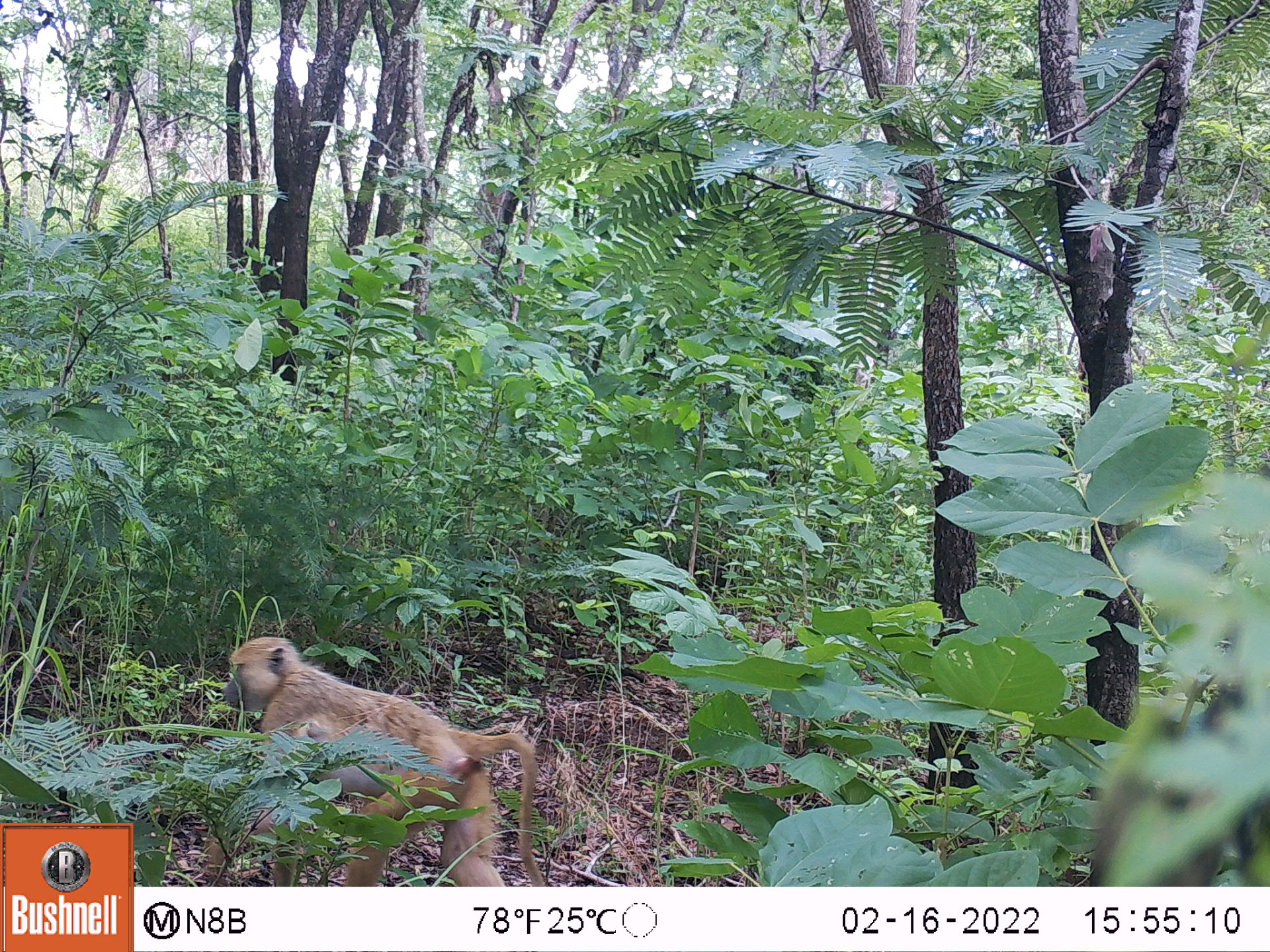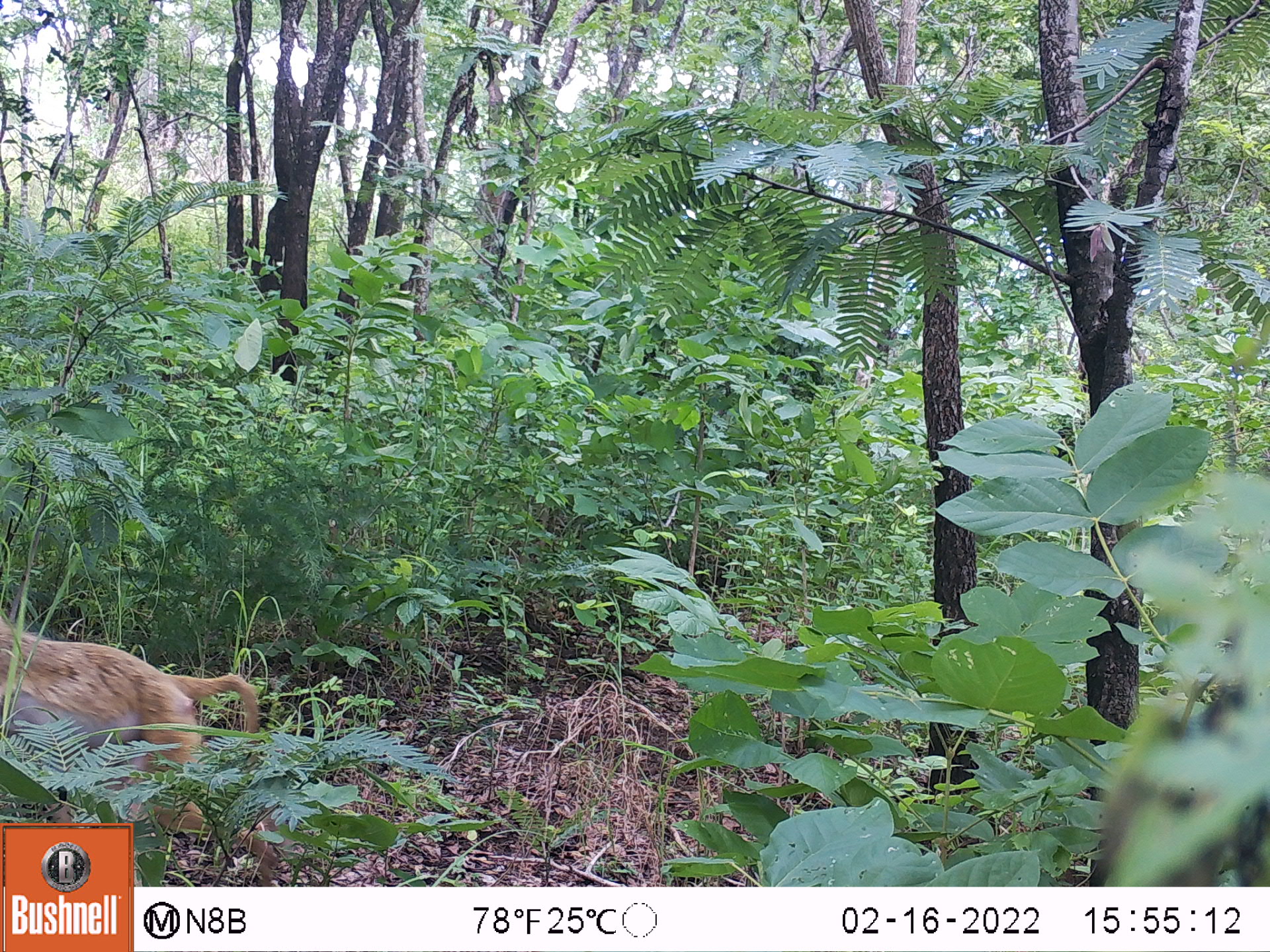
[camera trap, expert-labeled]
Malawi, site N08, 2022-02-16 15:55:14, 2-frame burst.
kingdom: Animalia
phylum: Chordata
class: Mammalia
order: Primates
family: Cercopithecidae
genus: Papio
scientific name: Papio cynocephalus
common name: yellow baboon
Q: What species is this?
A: Yellow baboon (Papio cynocephalus).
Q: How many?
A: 1.